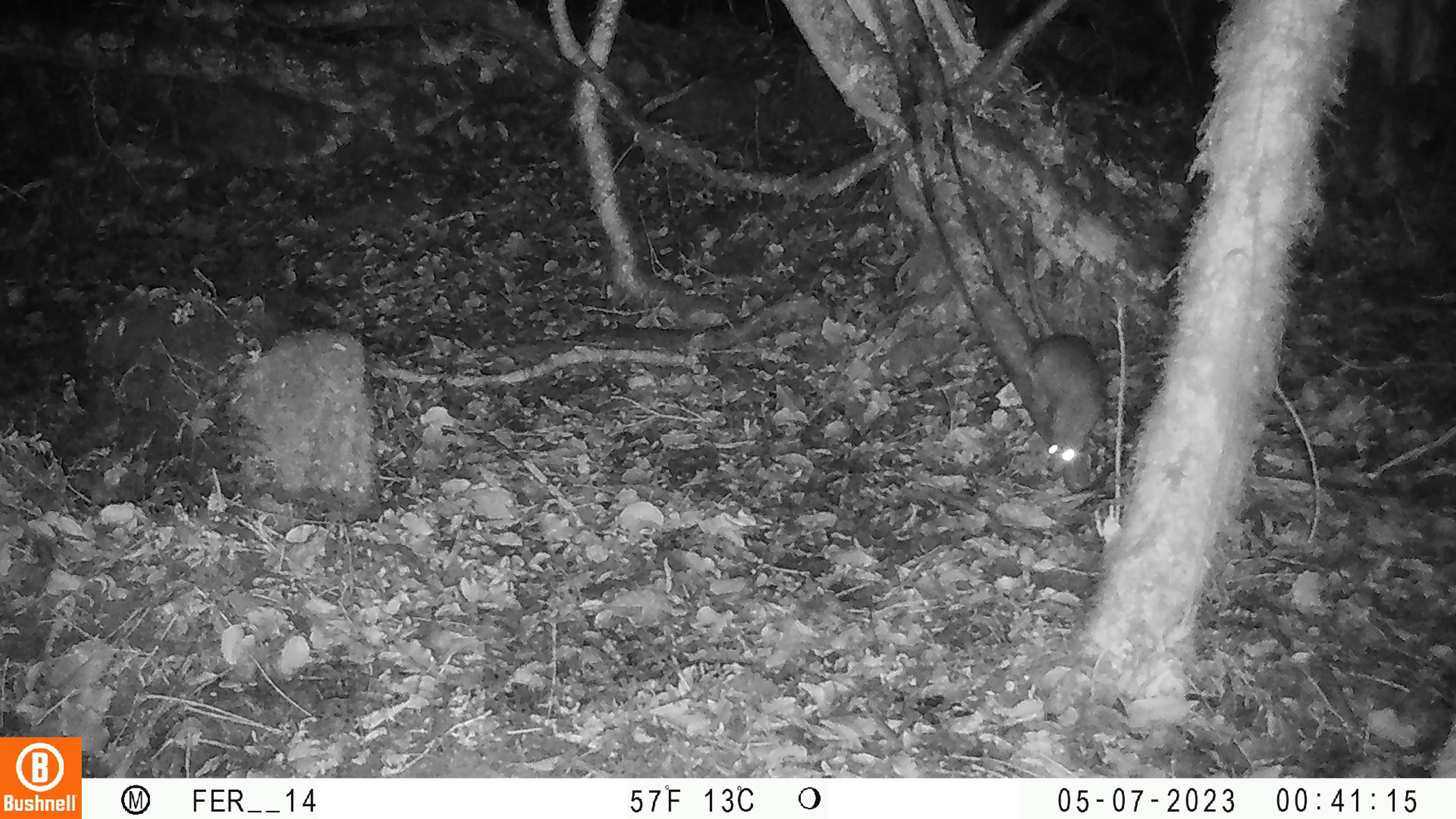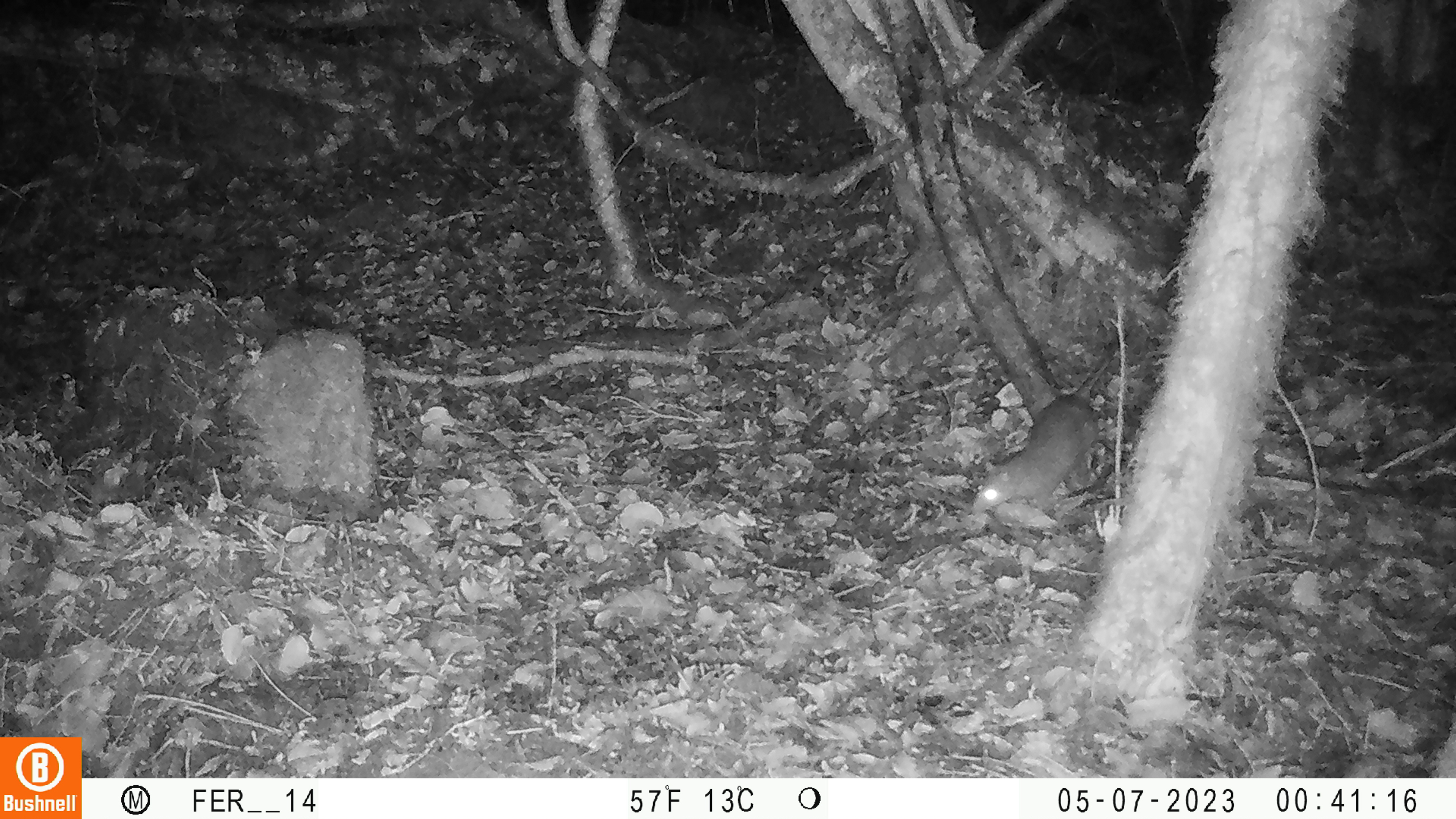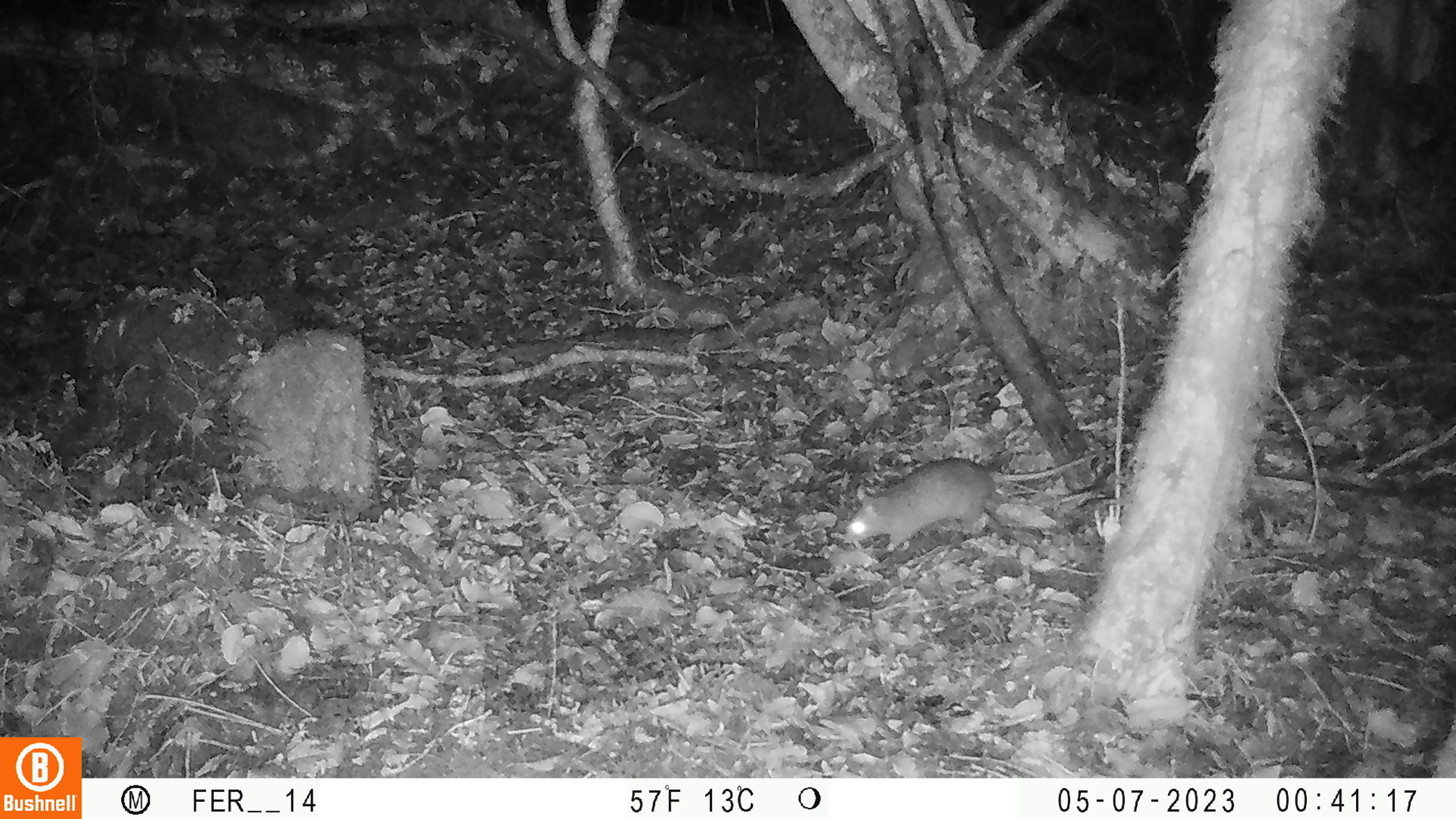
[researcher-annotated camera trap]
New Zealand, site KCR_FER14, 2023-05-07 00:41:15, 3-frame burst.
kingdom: Animalia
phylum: Chordata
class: Mammalia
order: Rodentia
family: Muridae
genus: Rattus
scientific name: Rattus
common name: rat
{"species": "rat (Rattus)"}